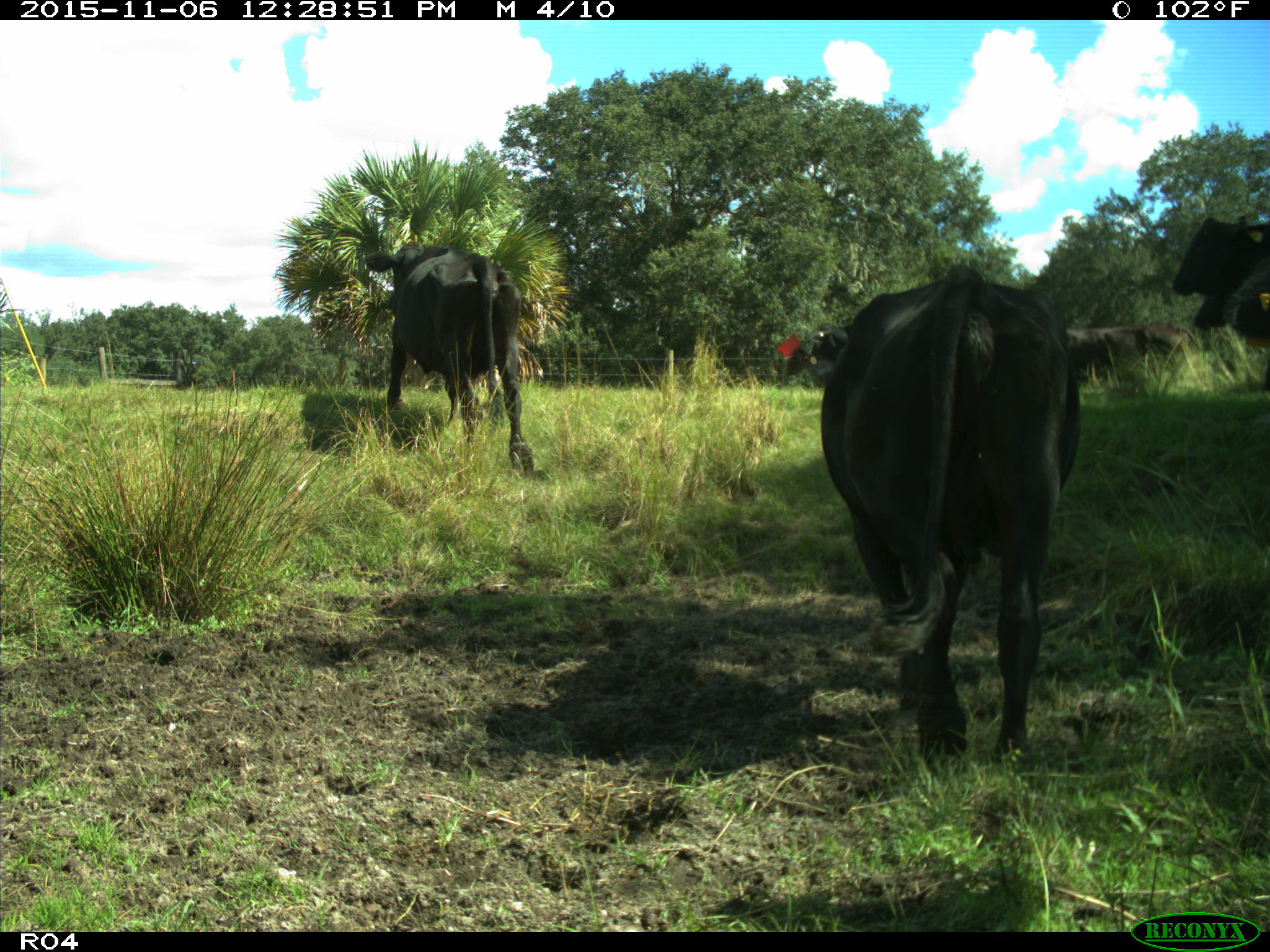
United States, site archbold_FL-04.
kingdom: Animalia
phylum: Chordata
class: Mammalia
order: Artiodactyla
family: Bovidae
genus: Bos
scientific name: Bos taurus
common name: domestic cow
Bos taurus (domestic cow).